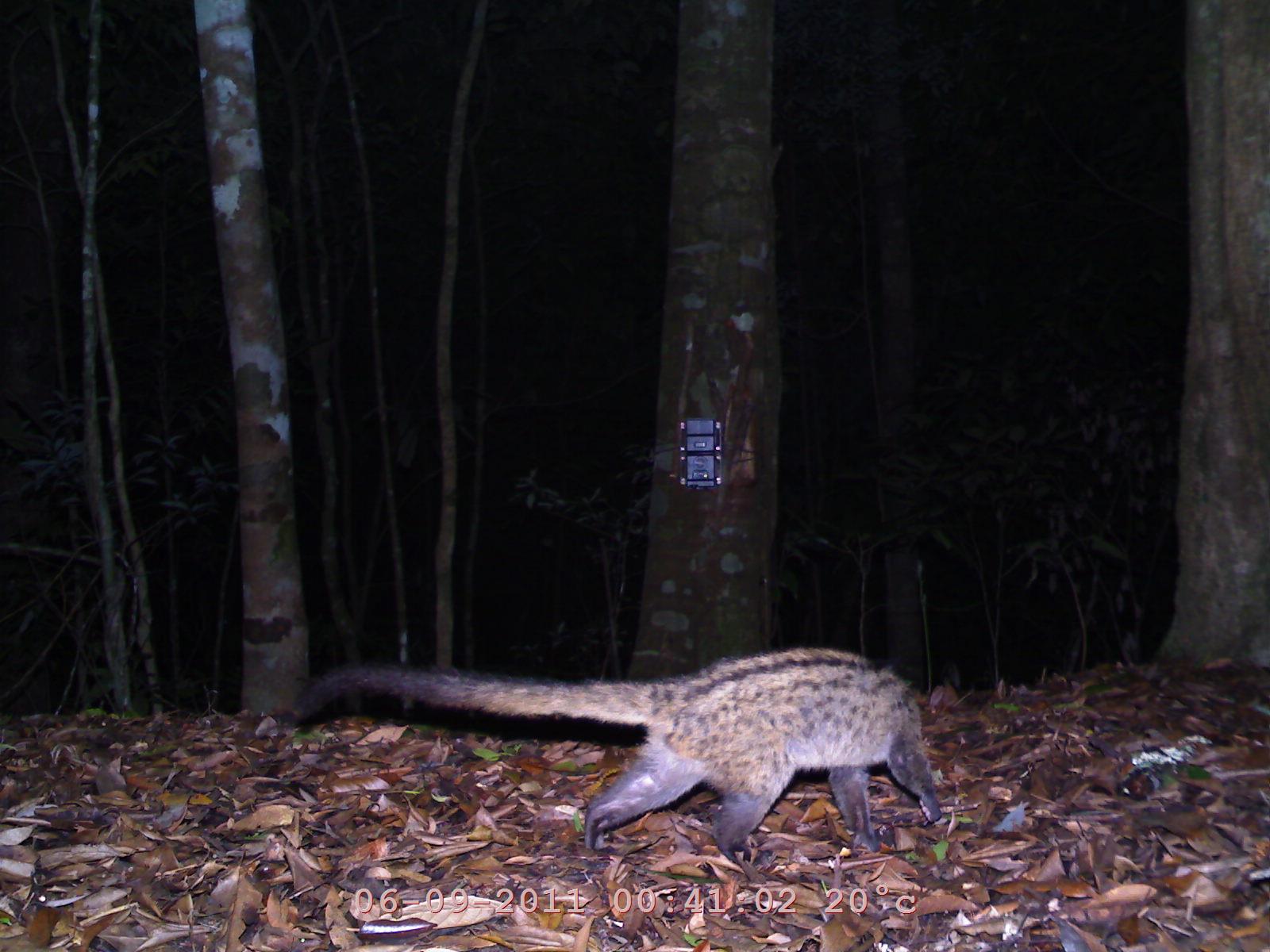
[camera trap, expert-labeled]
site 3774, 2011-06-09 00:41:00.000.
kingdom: Animalia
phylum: Chordata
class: Mammalia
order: Carnivora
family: Viverridae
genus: Paradoxurus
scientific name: Paradoxurus hermaphroditus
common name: asian palm civet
Paradoxurus hermaphroditus (asian palm civet), count 1.